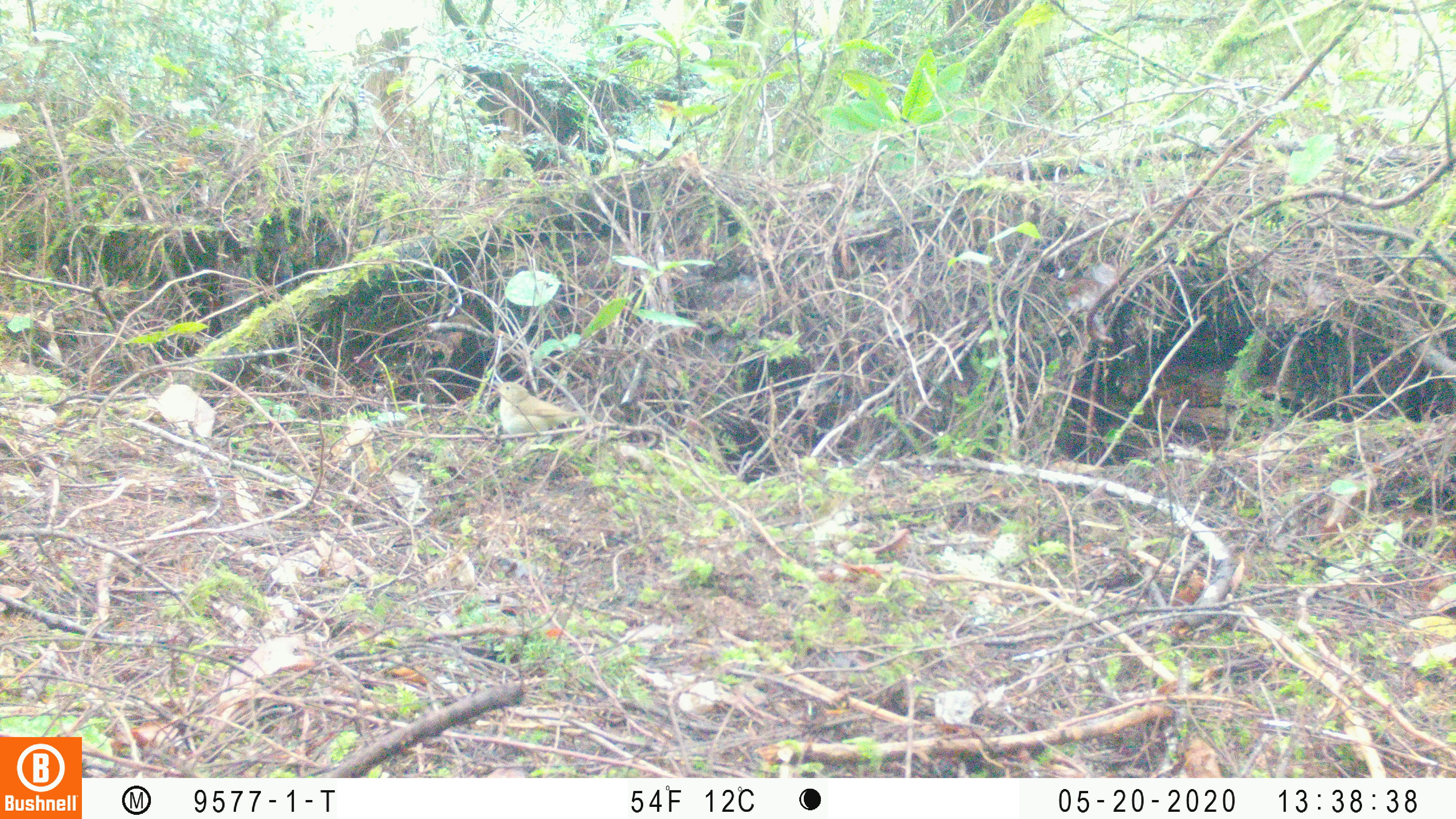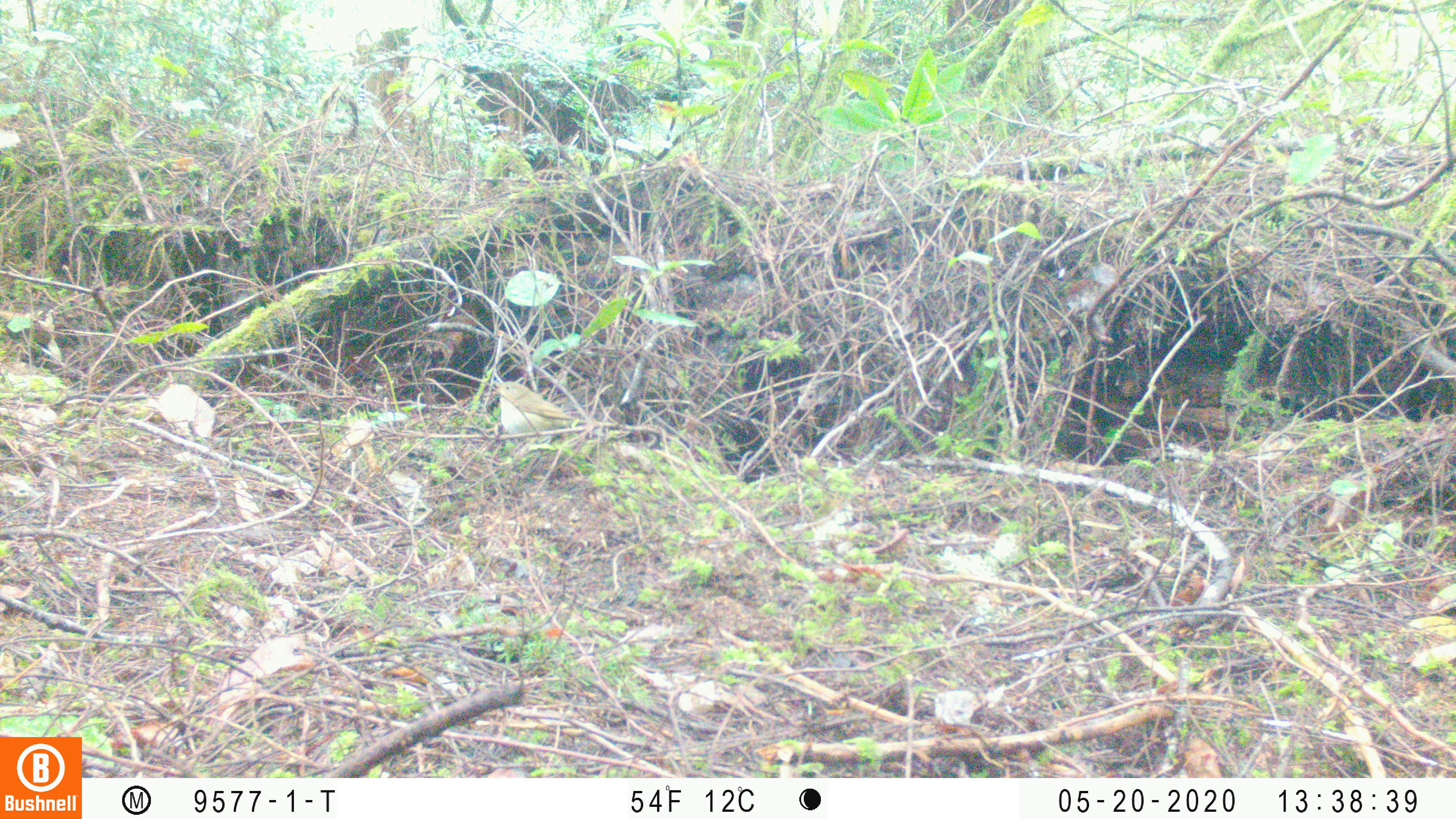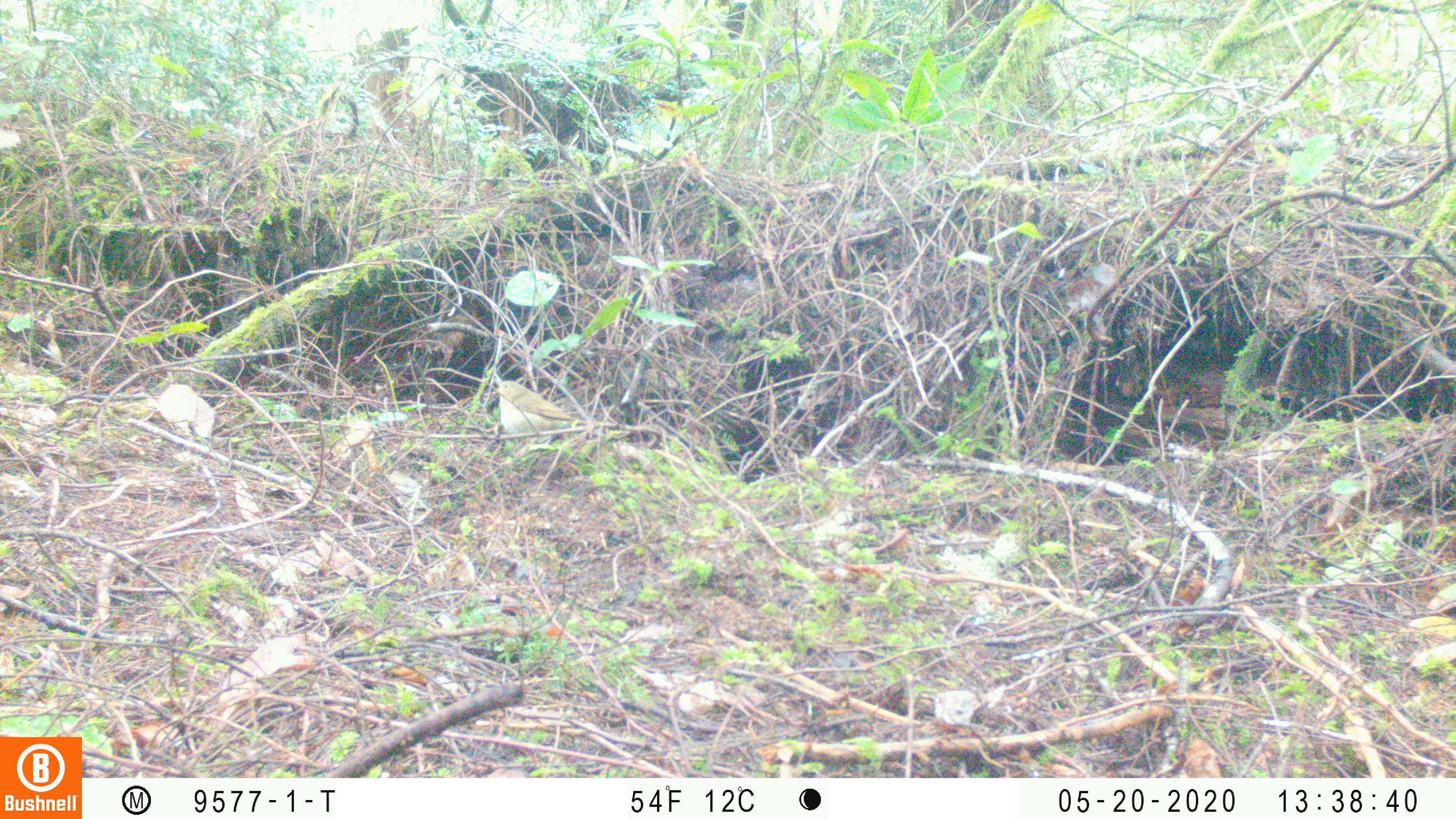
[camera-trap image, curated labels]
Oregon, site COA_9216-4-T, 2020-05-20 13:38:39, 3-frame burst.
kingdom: Animalia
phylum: Chordata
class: Aves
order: Passeriformes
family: Turdidae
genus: Catharus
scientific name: Catharus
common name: brown thrushes and nightingale-thrushes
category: catharus species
Catharus species (brown thrushes and nightingale-thrushes) (Catharus).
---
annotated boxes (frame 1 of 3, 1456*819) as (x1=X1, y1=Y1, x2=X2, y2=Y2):
catharus species: (x1=487, y1=371, x2=598, y2=452)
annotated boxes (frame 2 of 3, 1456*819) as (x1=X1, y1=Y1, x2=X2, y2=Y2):
catharus species: (x1=481, y1=370, x2=609, y2=456)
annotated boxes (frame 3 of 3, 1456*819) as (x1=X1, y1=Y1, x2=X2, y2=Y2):
catharus species: (x1=475, y1=375, x2=598, y2=472)